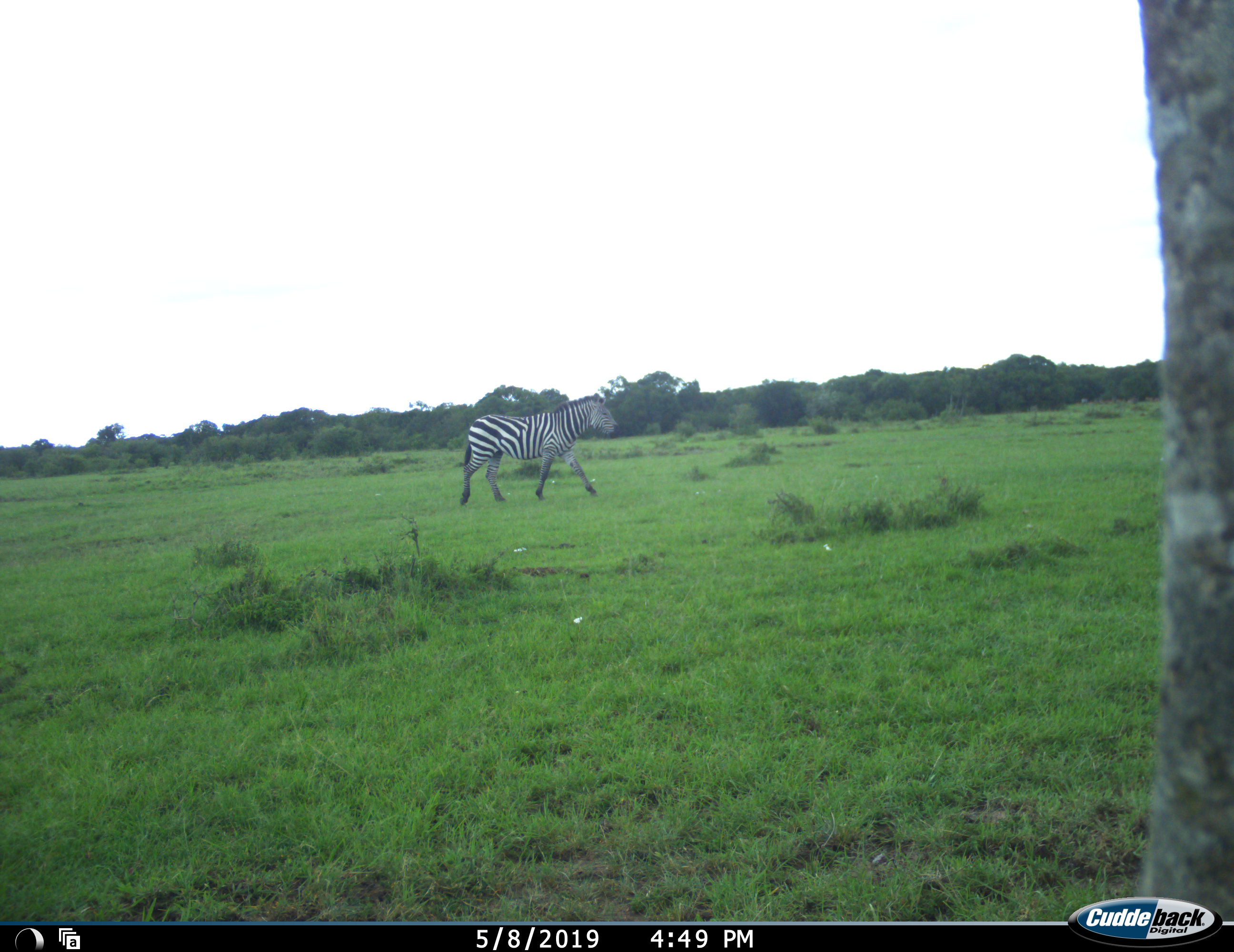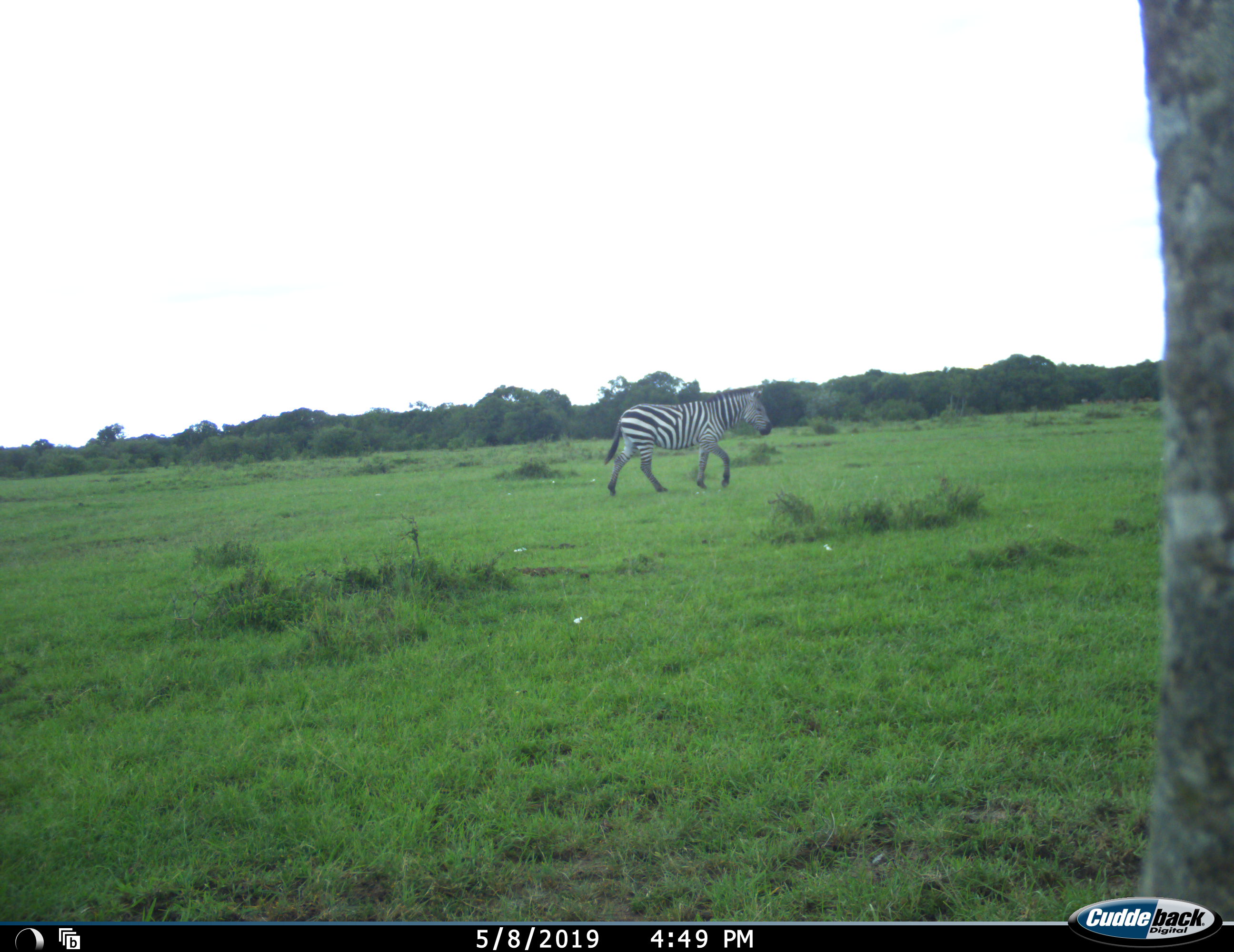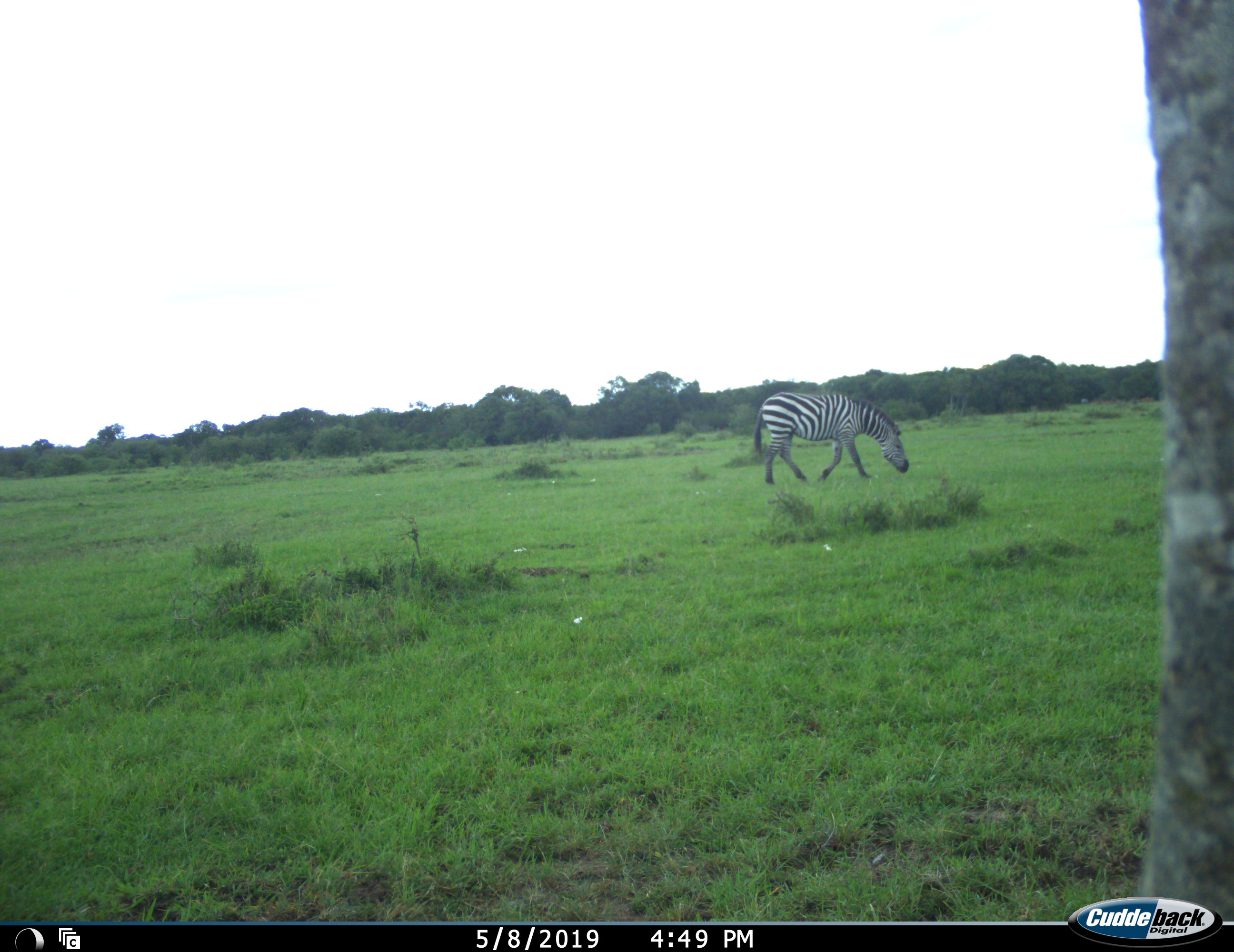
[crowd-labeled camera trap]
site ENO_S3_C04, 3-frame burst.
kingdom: Animalia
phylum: Chordata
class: Mammalia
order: Perissodactyla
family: Equidae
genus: Equus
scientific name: Equus quagga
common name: plains zebra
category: zebraplains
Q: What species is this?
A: Zebraplains (plains zebra) (Equus quagga).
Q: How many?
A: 1.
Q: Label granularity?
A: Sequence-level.